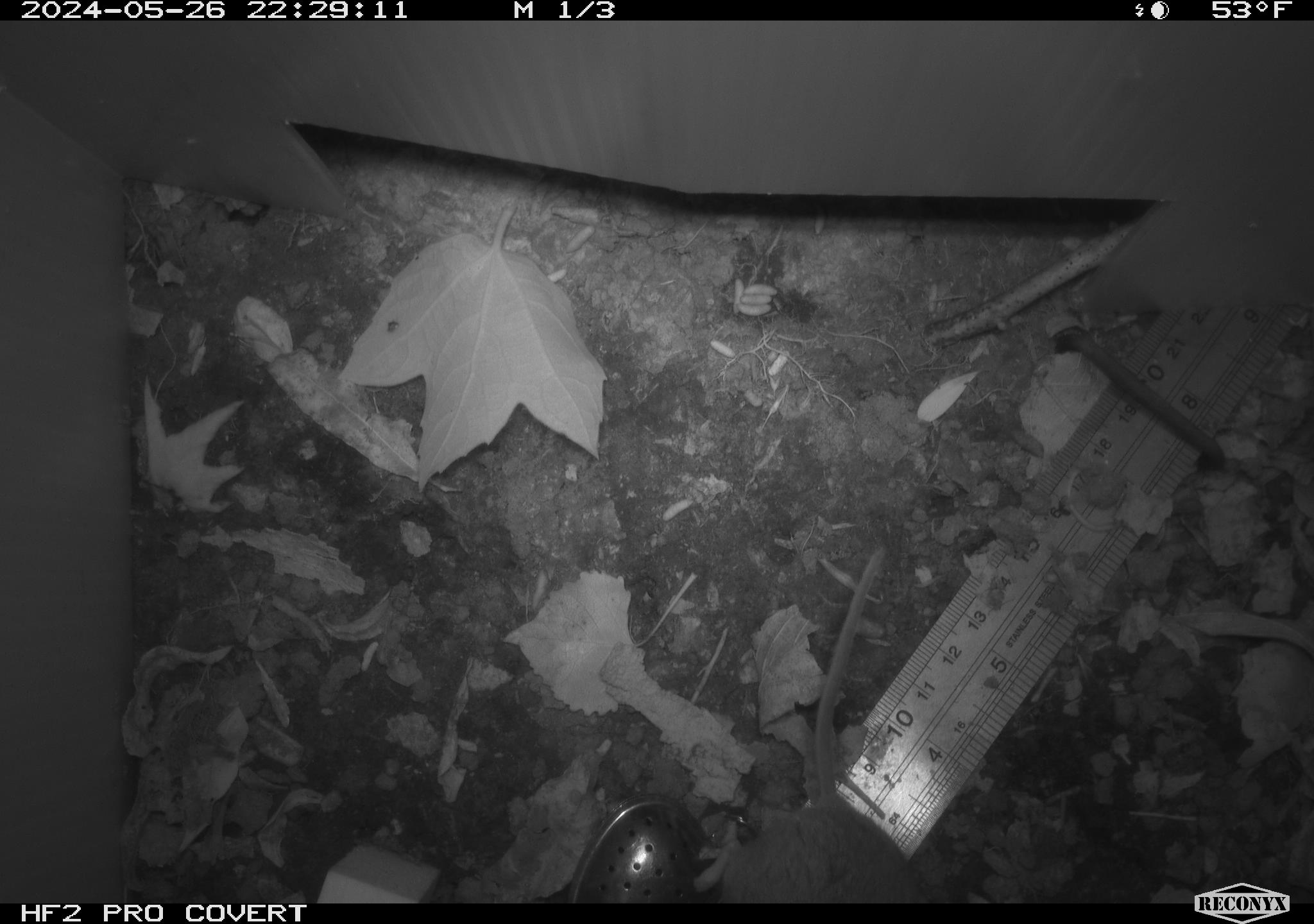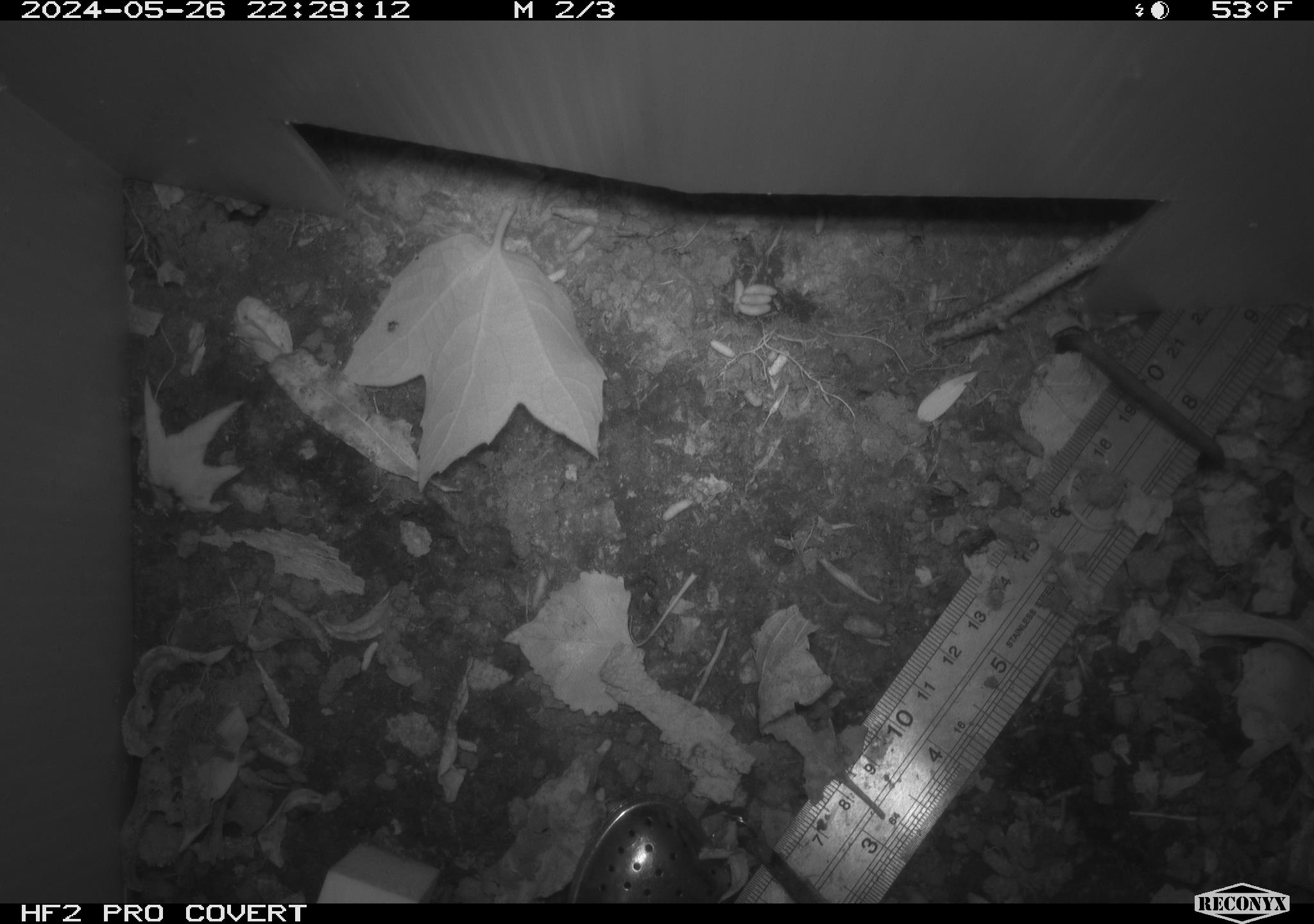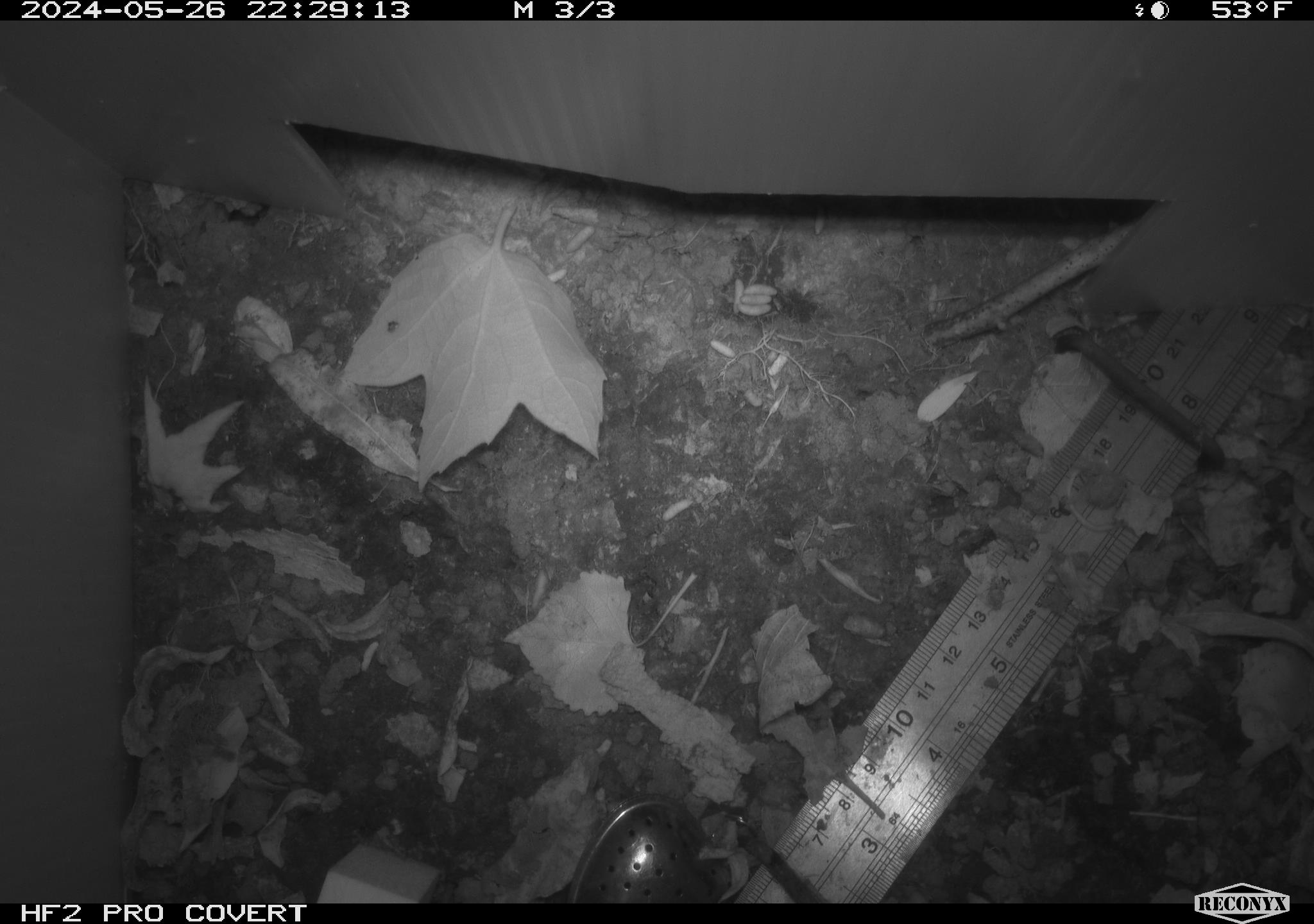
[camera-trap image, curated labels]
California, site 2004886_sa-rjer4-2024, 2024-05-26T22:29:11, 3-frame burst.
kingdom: Animalia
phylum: Chordata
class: Mammalia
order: Rodentia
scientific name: Rodentia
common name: mouse species